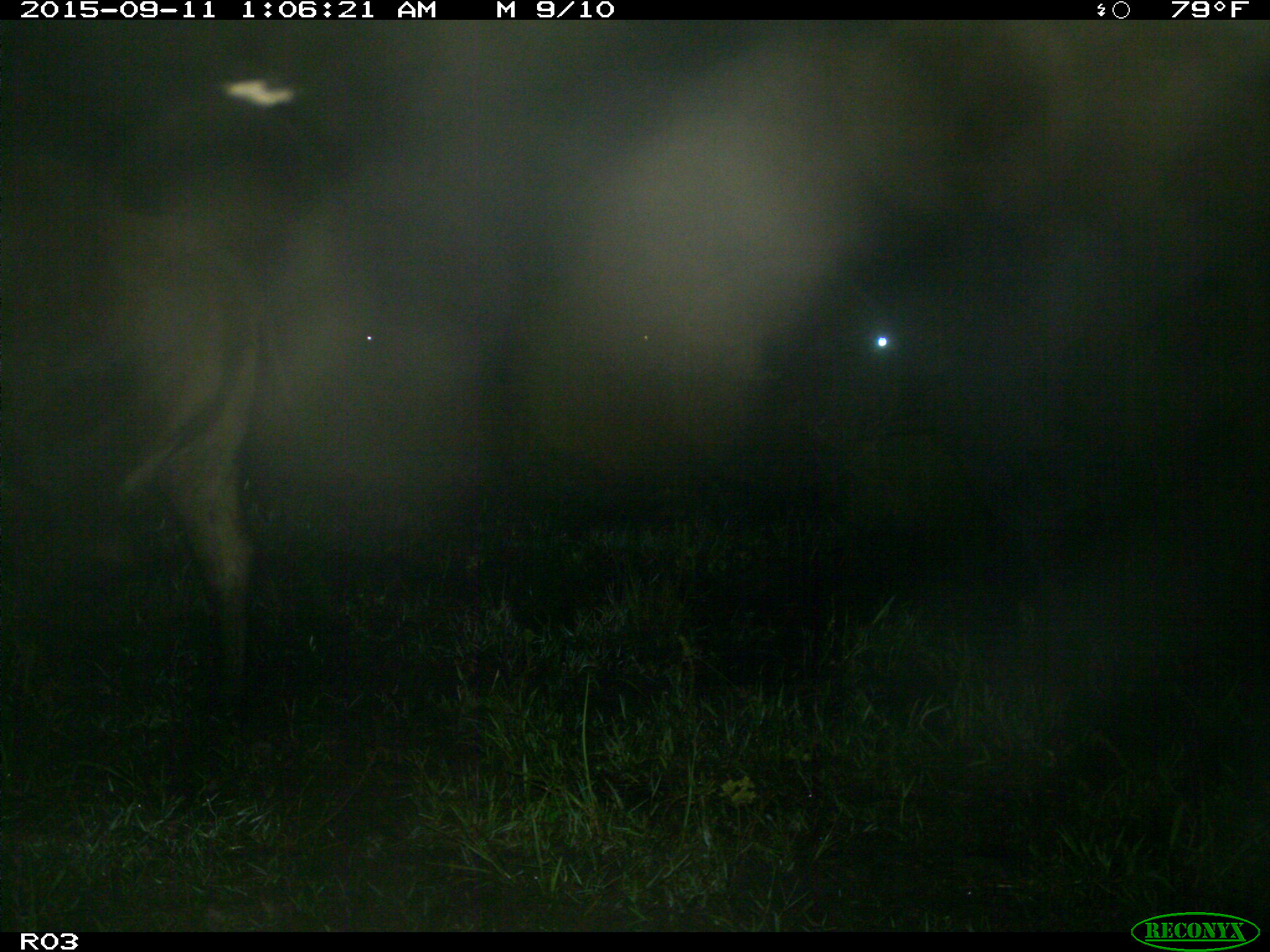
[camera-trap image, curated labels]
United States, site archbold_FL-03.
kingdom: Animalia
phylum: Chordata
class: Mammalia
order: Artiodactyla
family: Bovidae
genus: Bos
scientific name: Bos taurus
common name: domestic cow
Bos taurus (domestic cow).